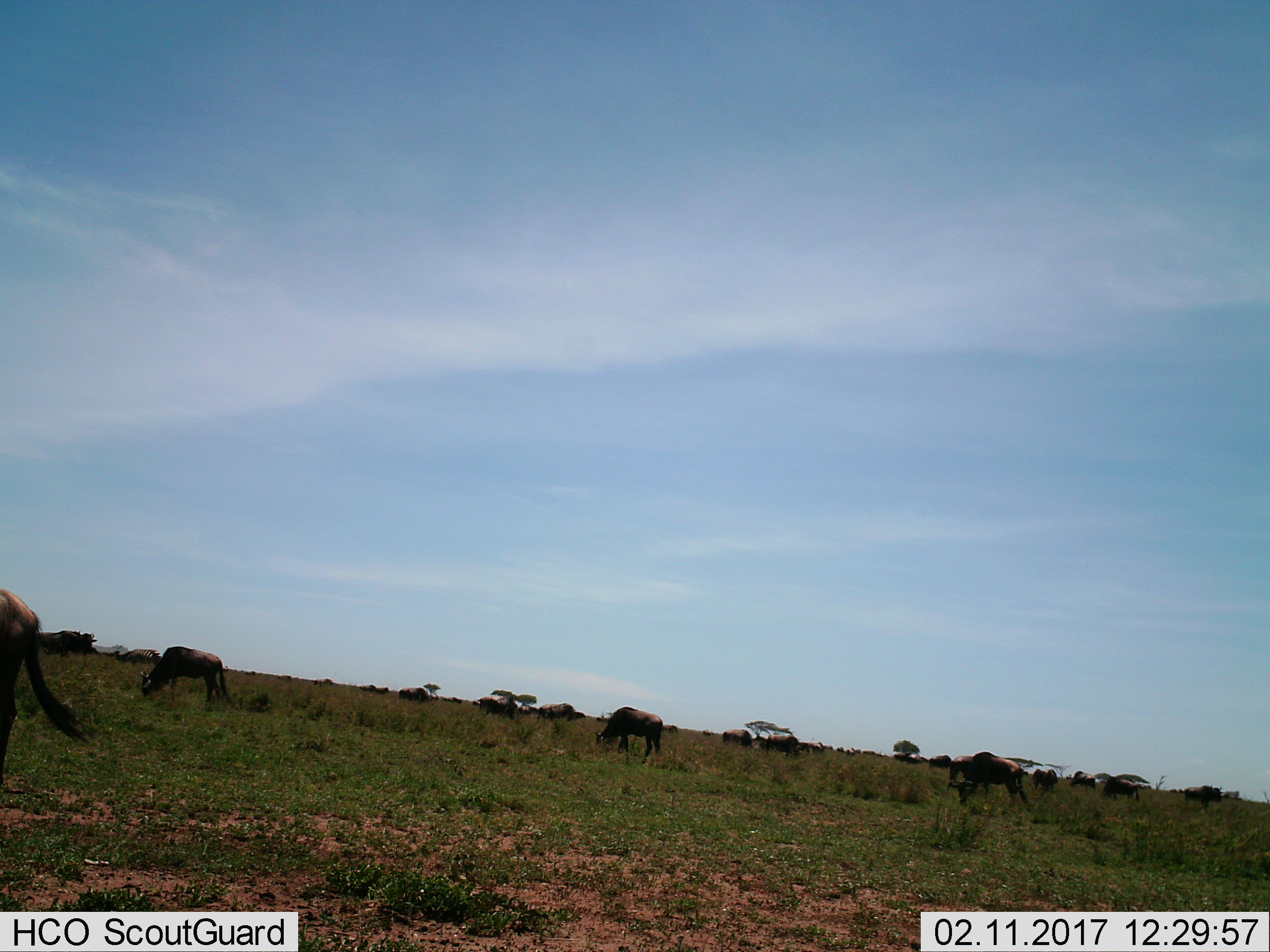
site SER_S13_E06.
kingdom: Animalia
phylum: Chordata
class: Mammalia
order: Artiodactyla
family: Bovidae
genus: Connochaetes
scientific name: Connochaetes taurinus taurinus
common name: blue wildebeest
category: wildebeestblue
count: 11-50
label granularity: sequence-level